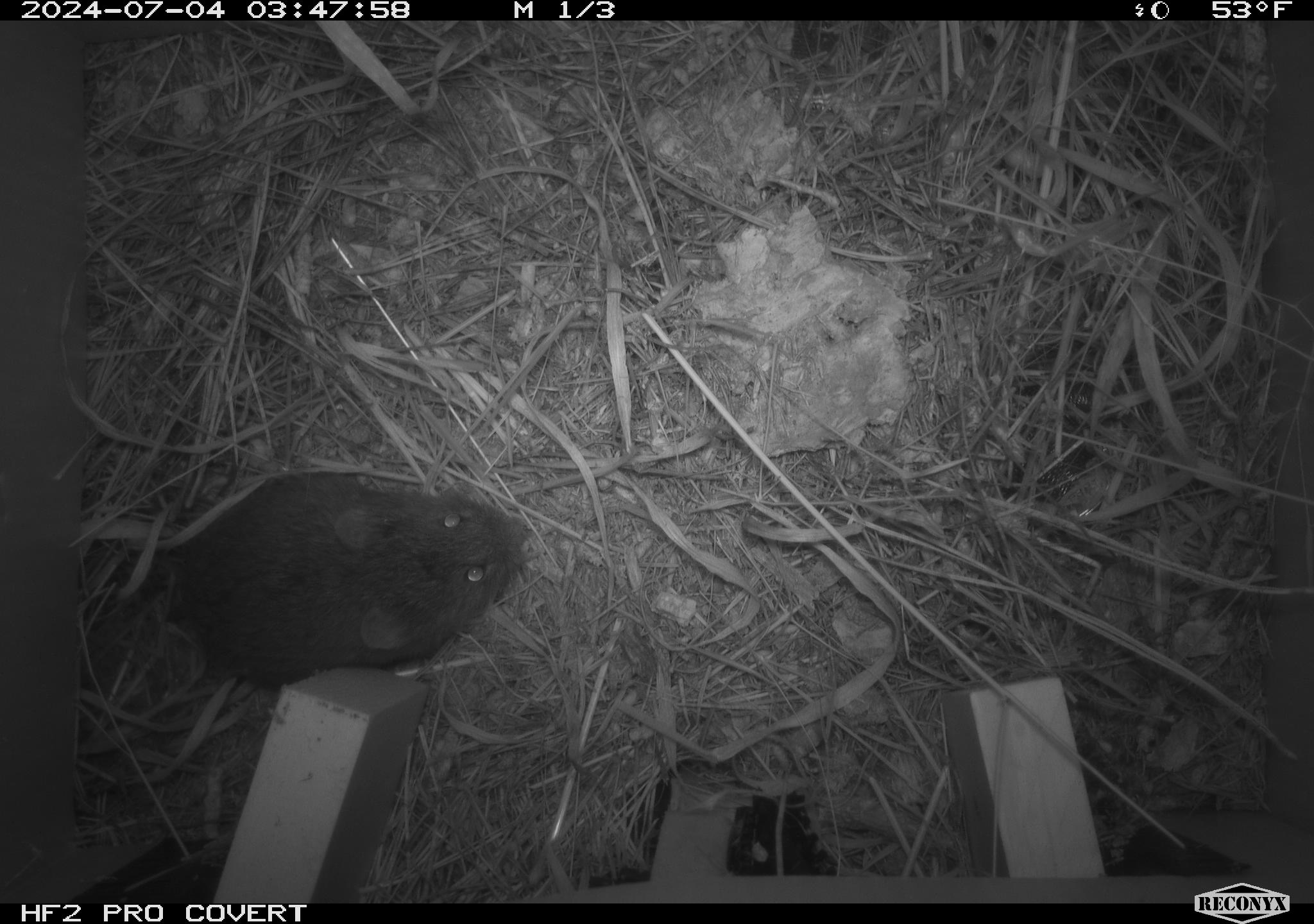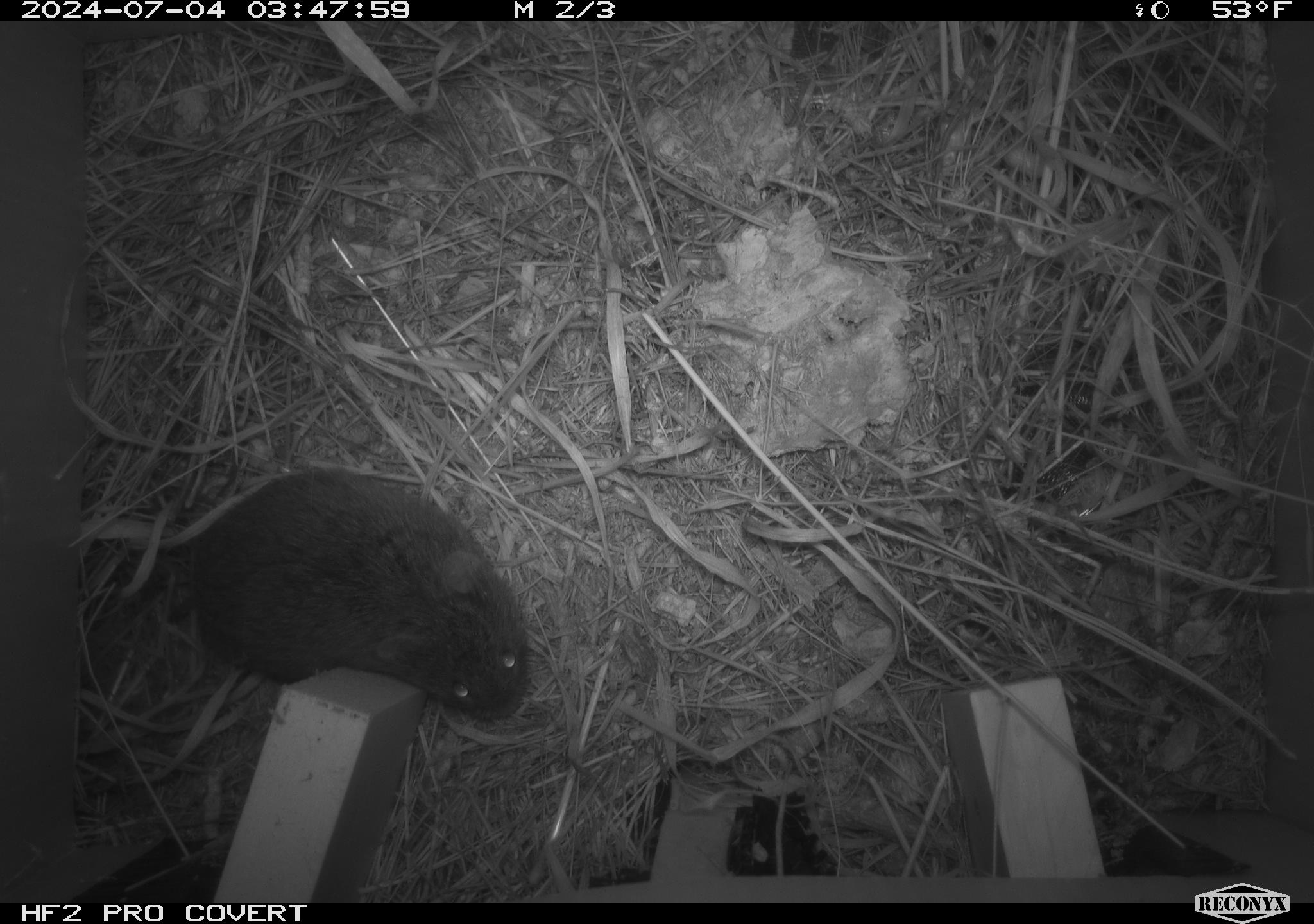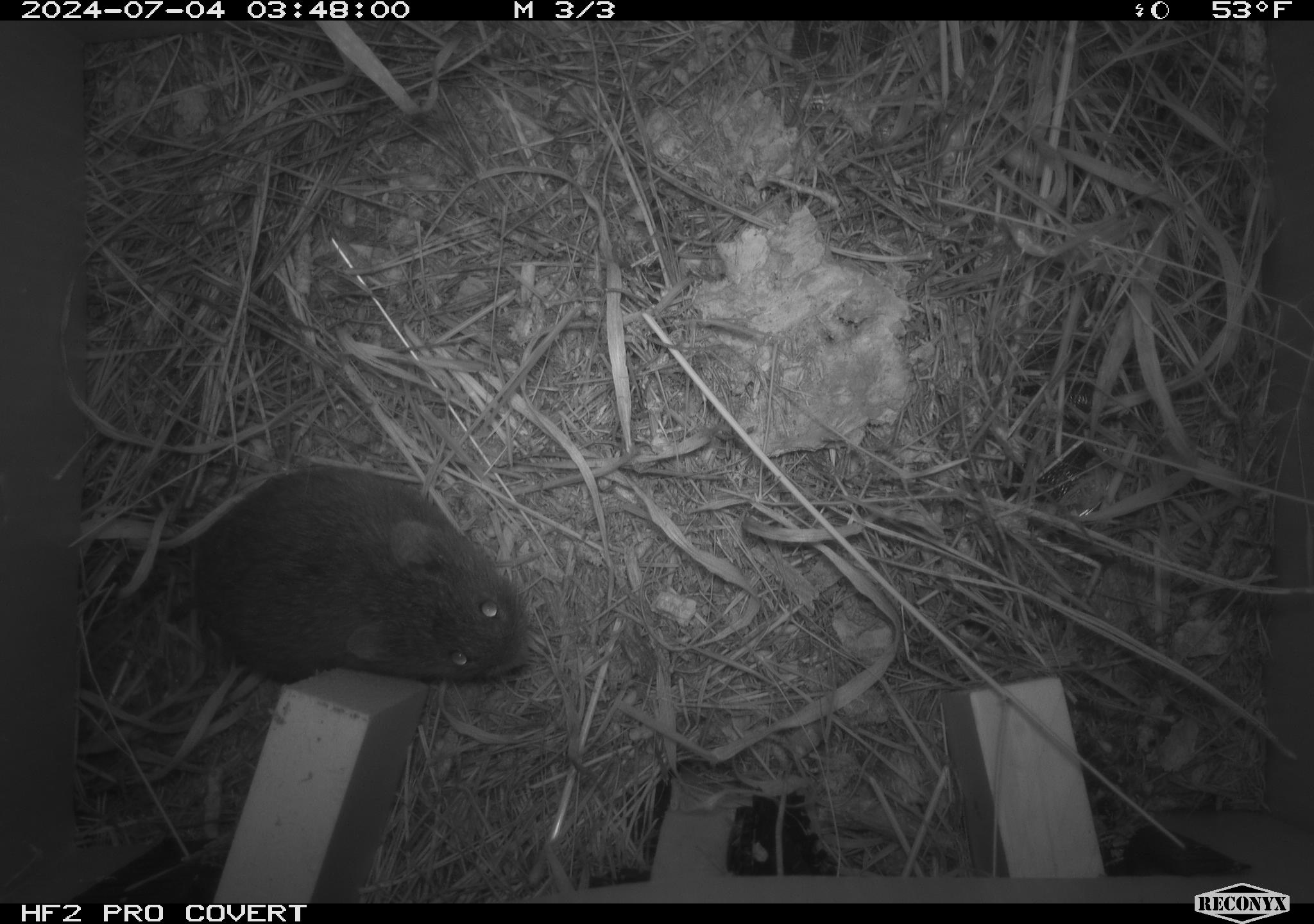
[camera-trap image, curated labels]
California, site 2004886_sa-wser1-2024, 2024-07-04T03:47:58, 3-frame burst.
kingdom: Animalia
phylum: Chordata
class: Mammalia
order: Rodentia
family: Cricetidae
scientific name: Arvicolinae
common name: voles, lemmings, and muskrats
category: arvicolinae subfamily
Arvicolinae subfamily (voles, lemmings, and muskrats) (Arvicolinae).